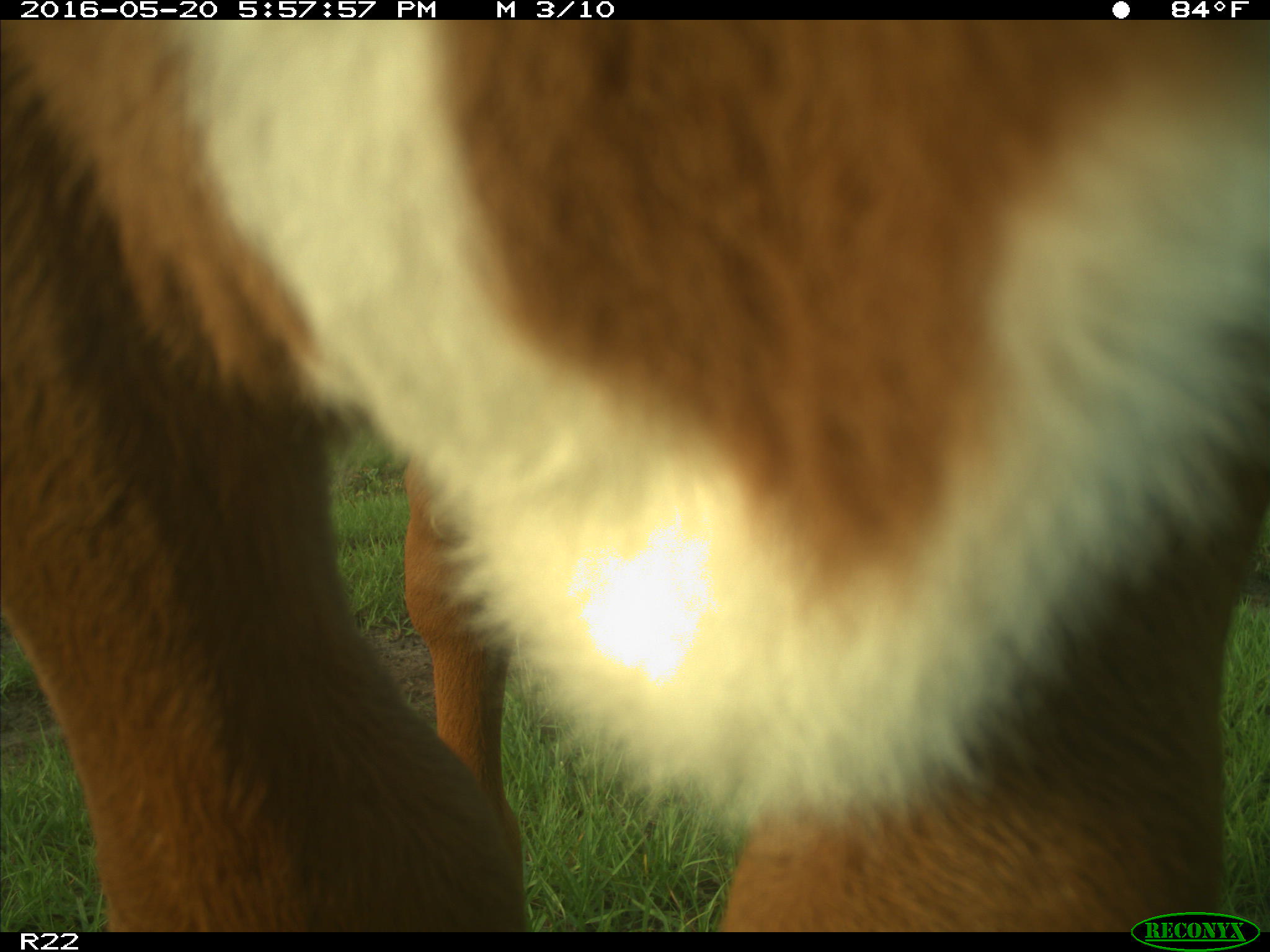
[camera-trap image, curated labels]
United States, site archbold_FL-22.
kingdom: Animalia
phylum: Chordata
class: Mammalia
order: Artiodactyla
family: Bovidae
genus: Bos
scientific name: Bos taurus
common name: domestic cow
Bos taurus (domestic cow).